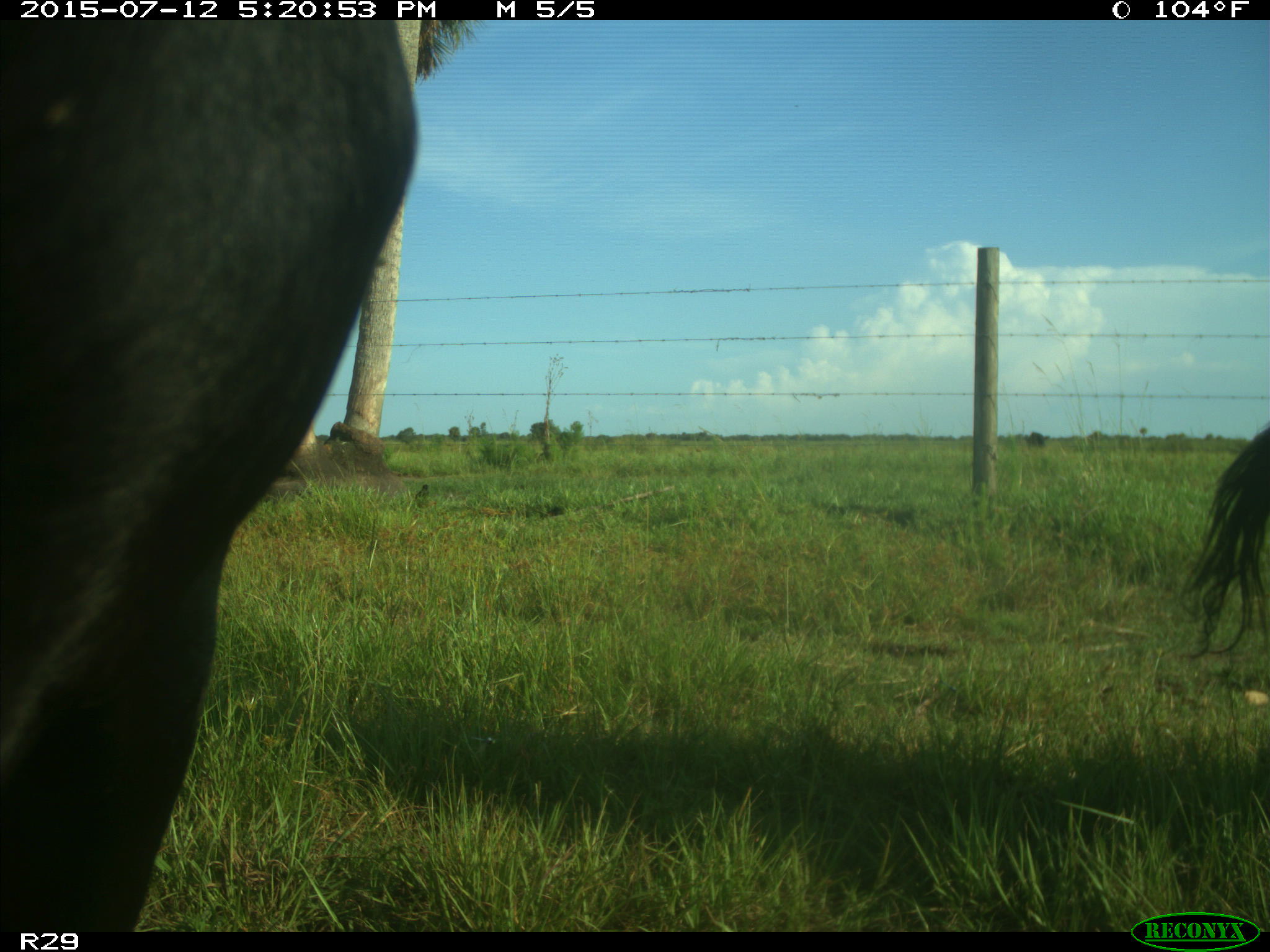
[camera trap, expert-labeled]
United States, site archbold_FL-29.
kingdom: Animalia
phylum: Chordata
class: Mammalia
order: Artiodactyla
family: Bovidae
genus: Bos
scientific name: Bos taurus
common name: domestic cow